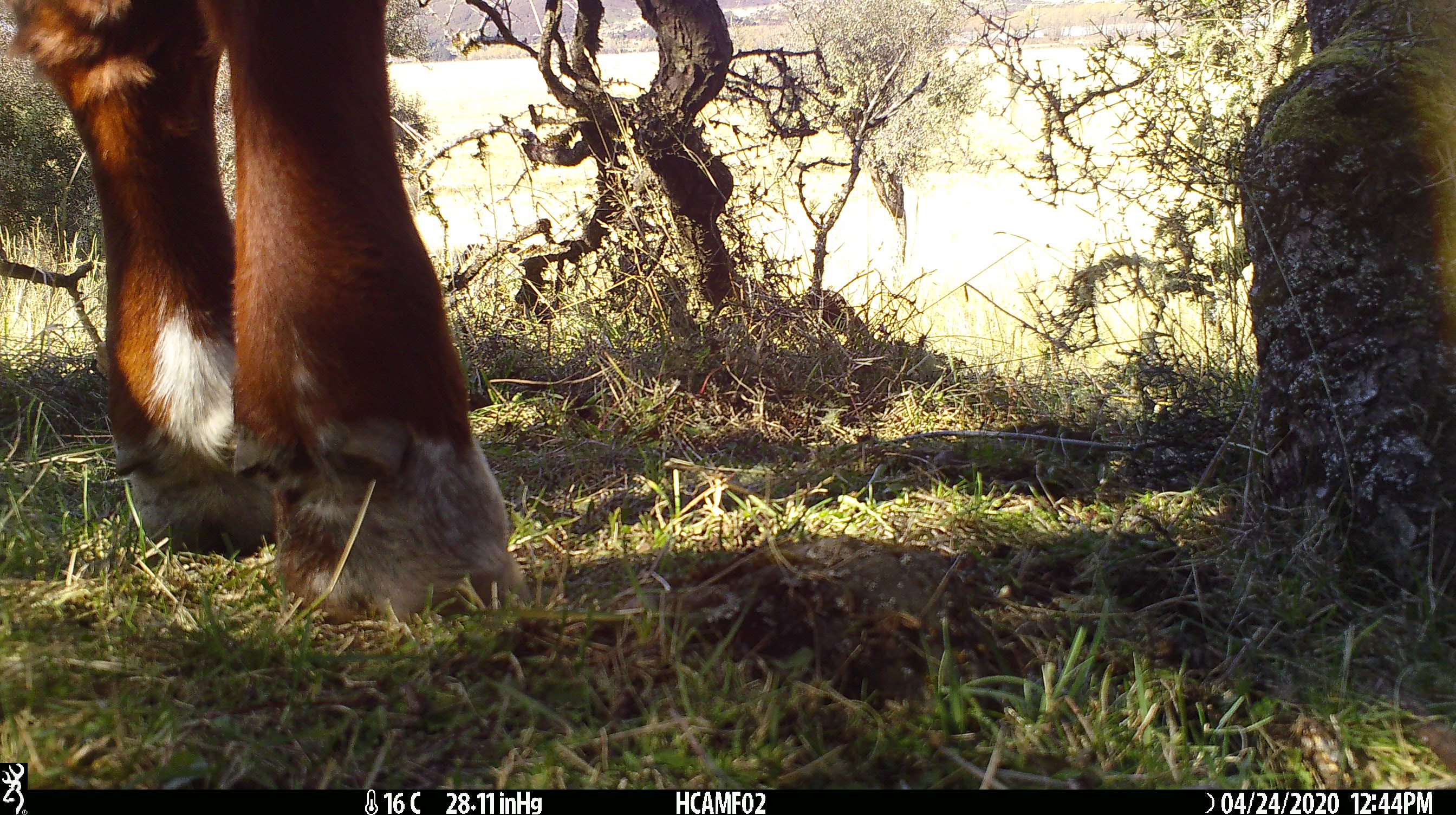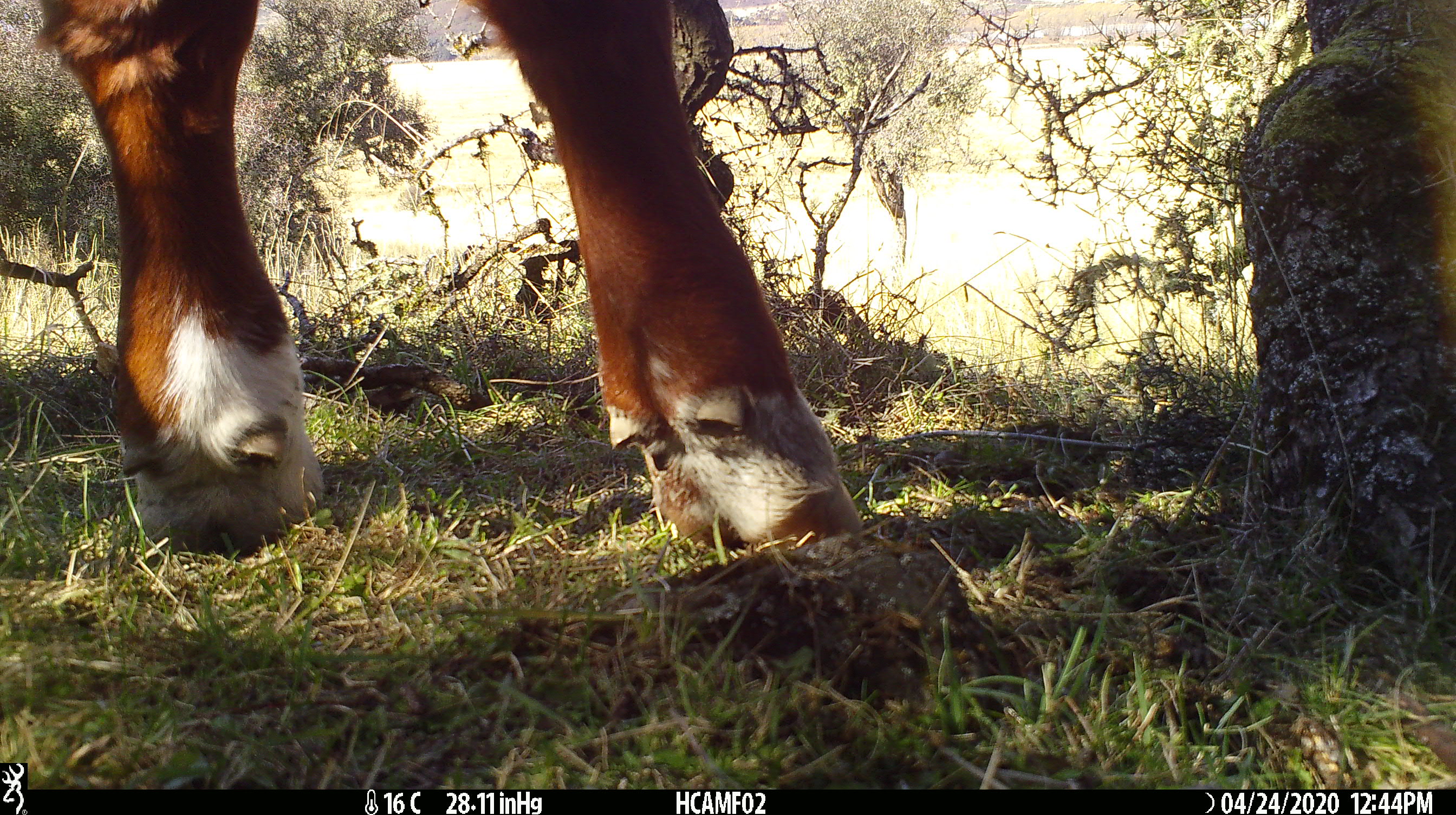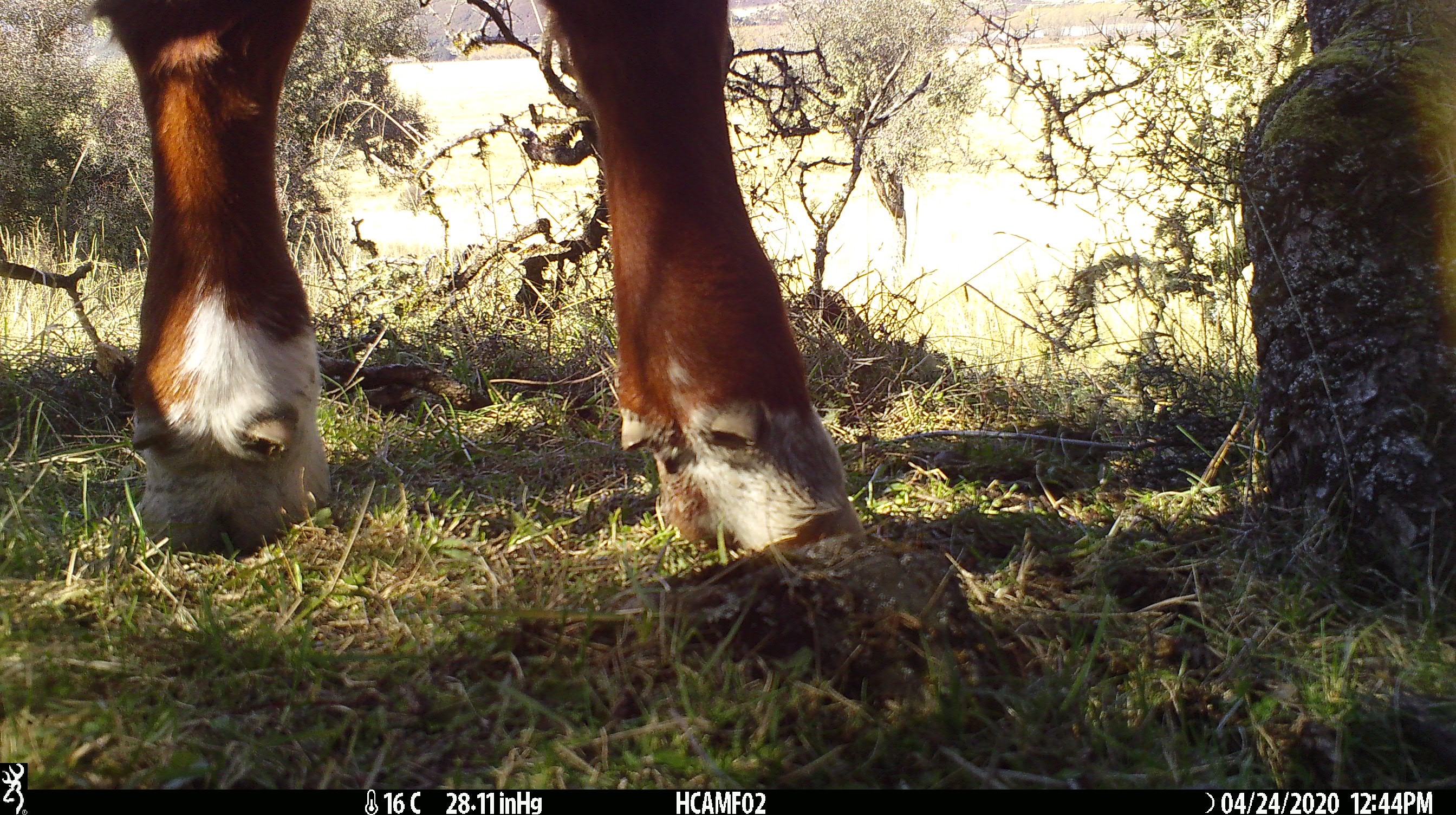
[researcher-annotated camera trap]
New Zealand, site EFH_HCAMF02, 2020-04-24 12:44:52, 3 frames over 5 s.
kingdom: Animalia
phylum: Chordata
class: Mammalia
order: Artiodactyla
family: Bovidae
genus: Bos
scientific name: Bos taurus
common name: domestic cow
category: cow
Cow (domestic cow) (Bos taurus).